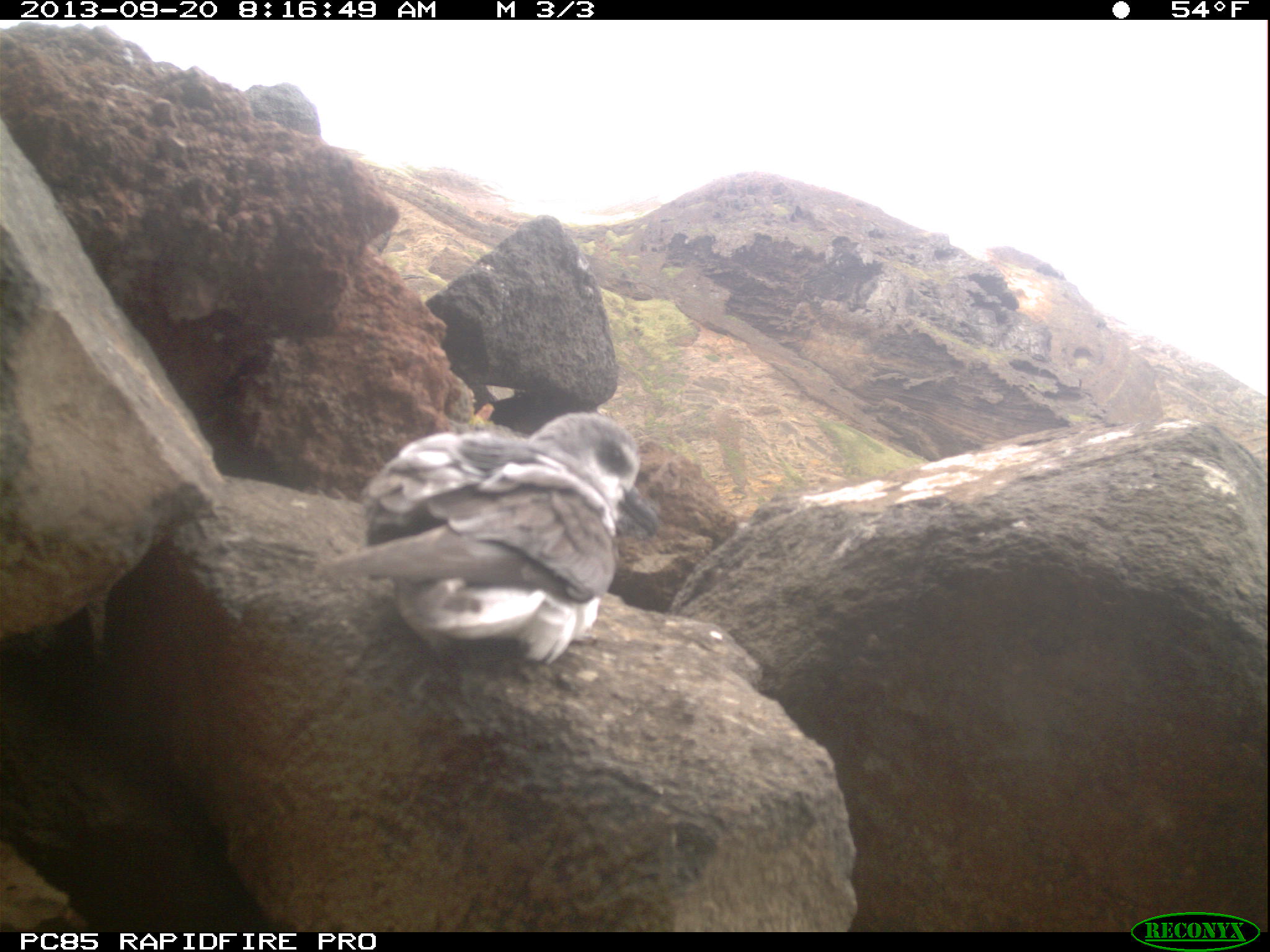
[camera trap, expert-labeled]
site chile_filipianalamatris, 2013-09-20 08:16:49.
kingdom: Animalia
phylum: Chordata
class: Aves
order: Procellariiformes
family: Procellariidae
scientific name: Procellariidae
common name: petrel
Petrel (Procellariidae).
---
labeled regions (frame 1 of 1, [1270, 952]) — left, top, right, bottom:
petrel: 309, 408, 661, 668